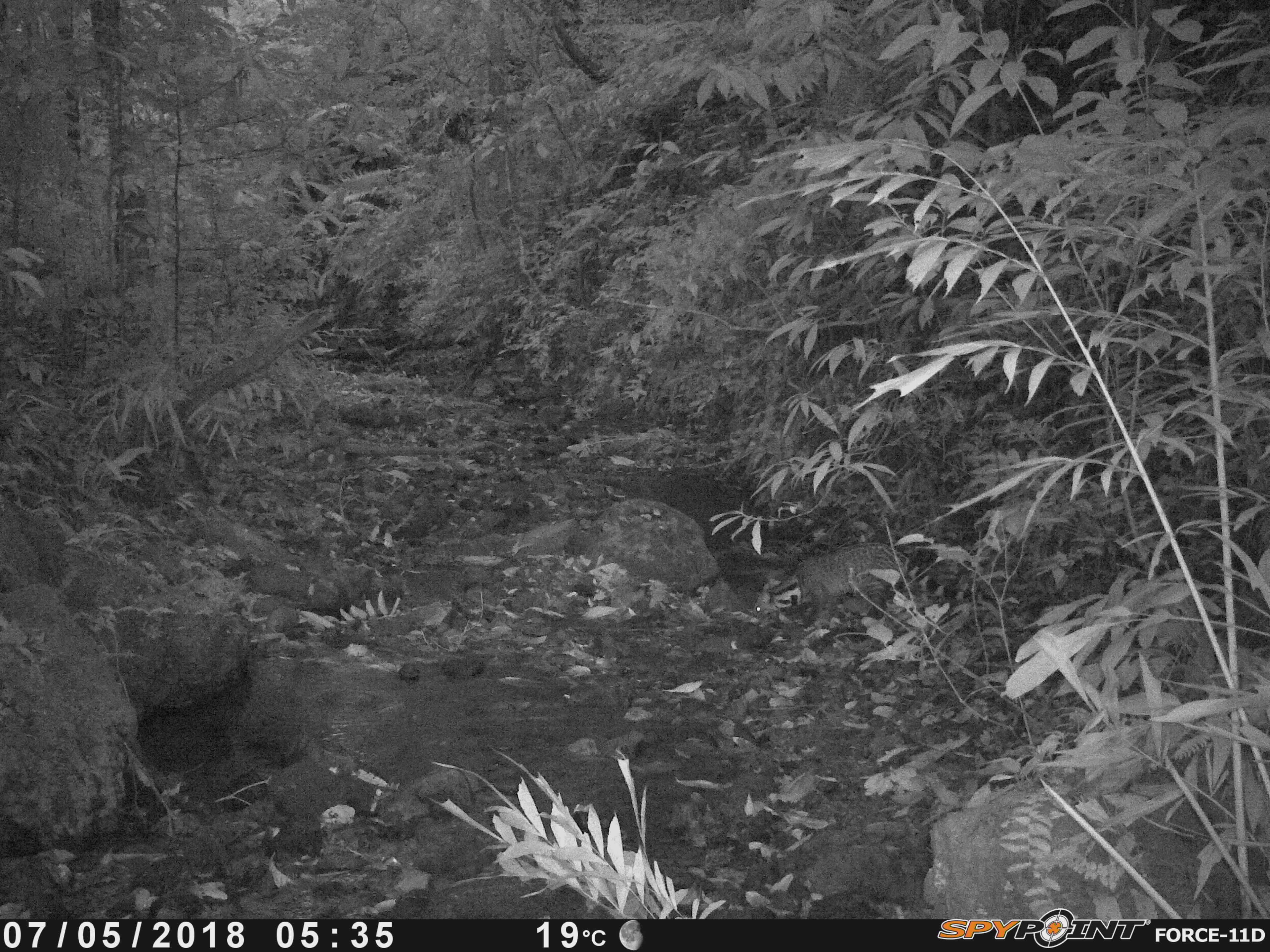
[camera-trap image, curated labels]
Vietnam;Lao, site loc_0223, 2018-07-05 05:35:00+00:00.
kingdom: Animalia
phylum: Chordata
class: Mammalia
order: Carnivora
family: Viverridae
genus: Viverra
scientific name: Viverra zibetha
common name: large indian civet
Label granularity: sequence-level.